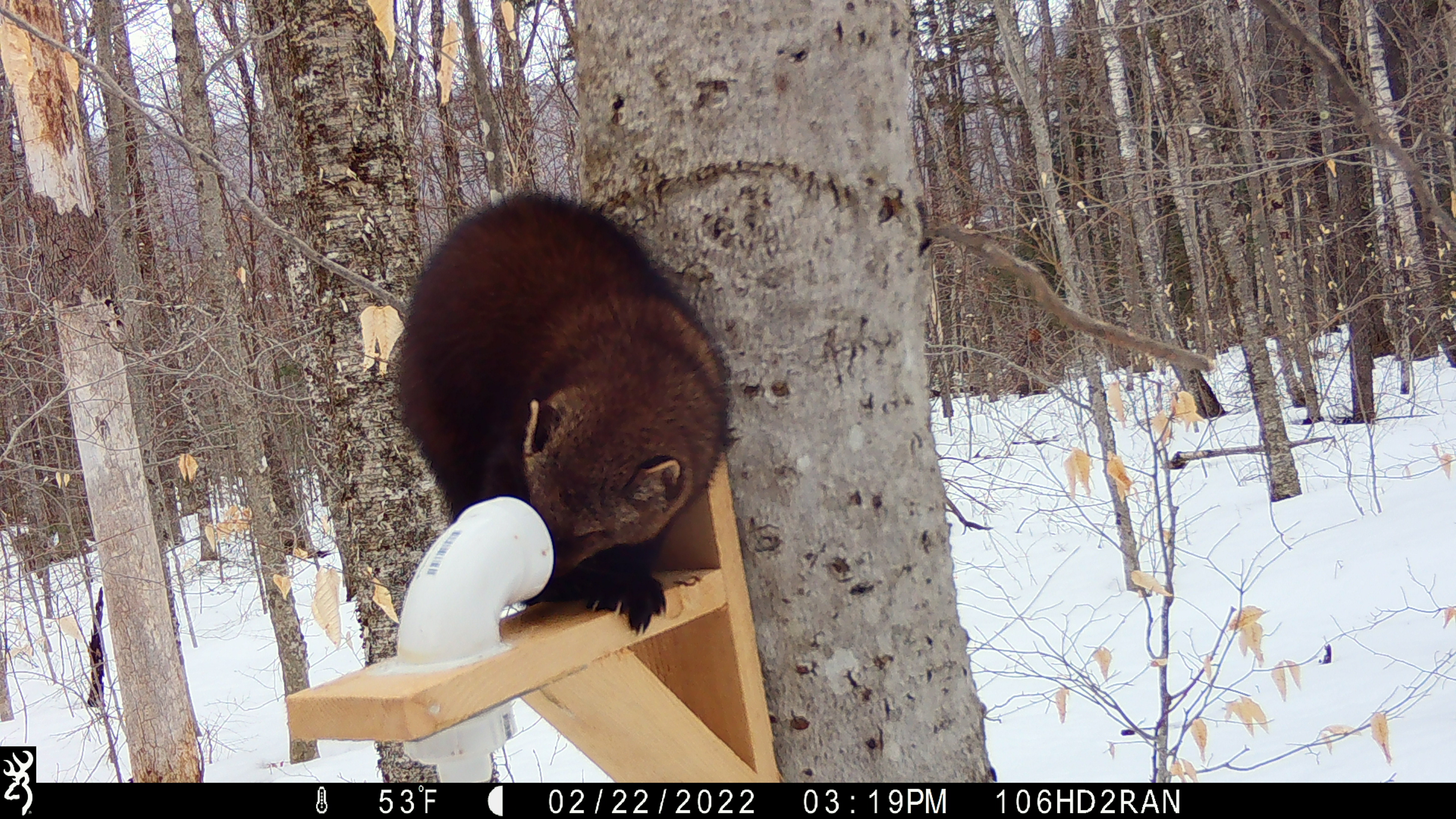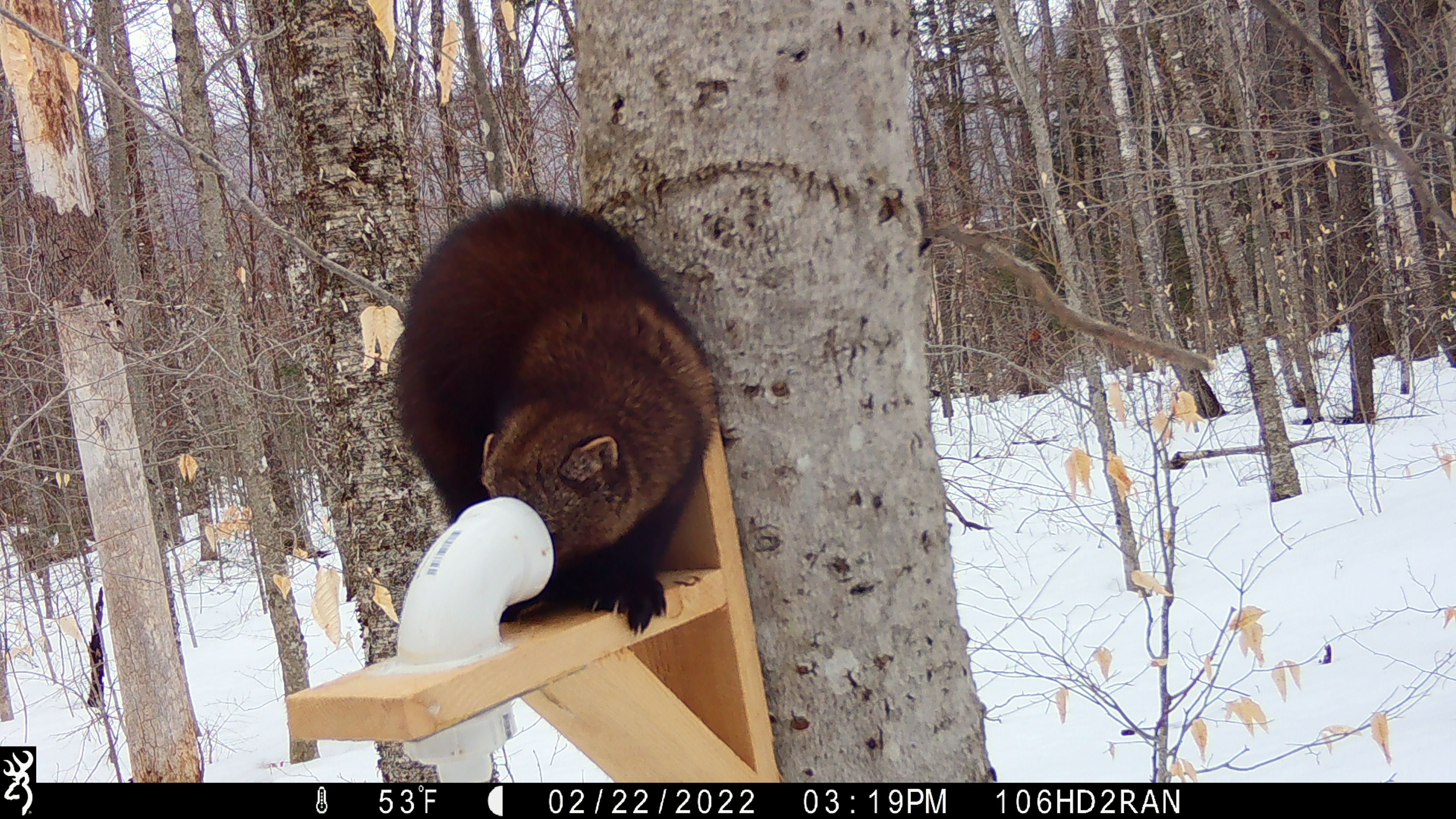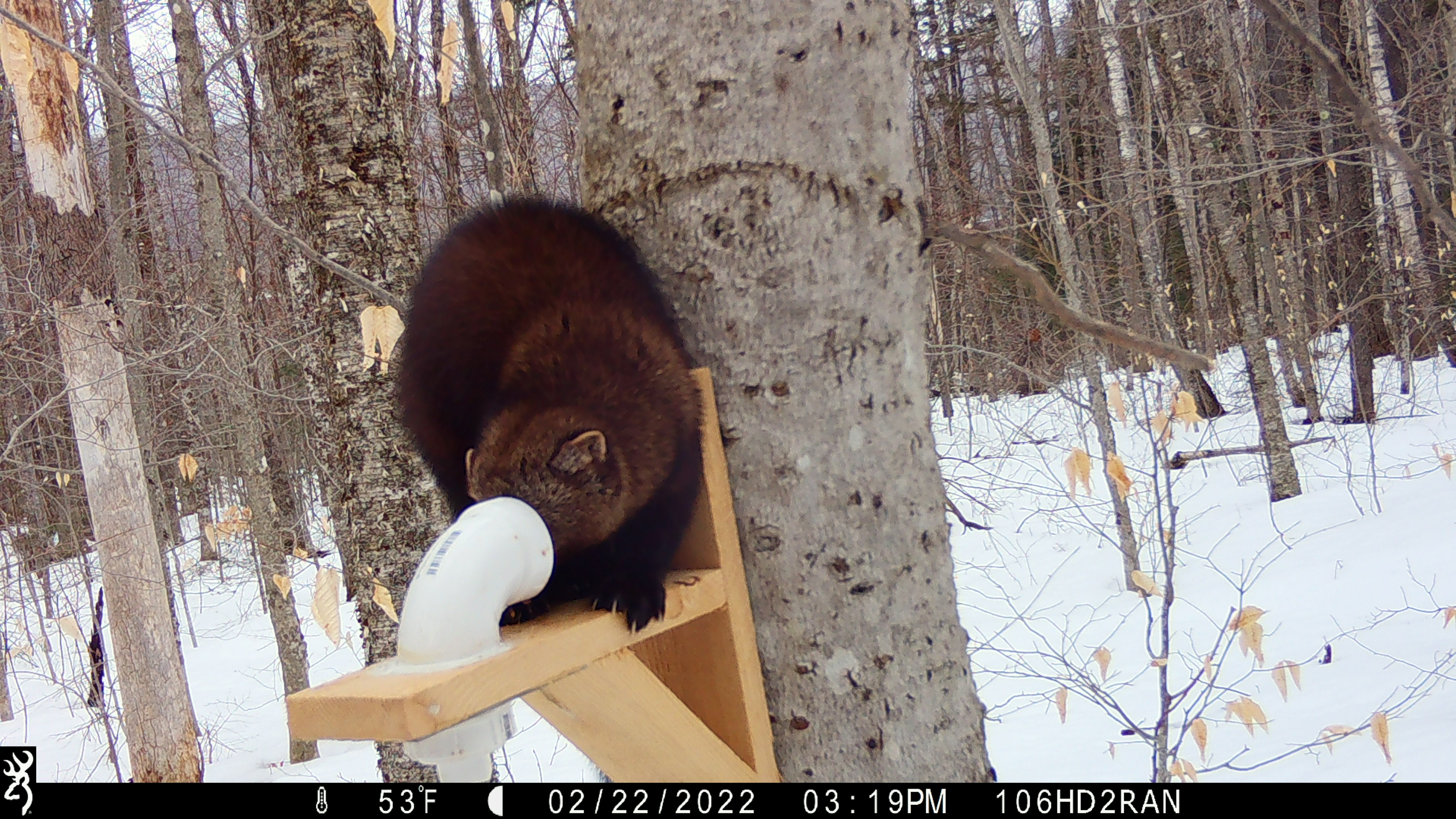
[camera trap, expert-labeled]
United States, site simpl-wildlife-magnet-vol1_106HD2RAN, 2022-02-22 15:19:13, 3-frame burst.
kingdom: Animalia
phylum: Chordata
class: Mammalia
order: Carnivora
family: Mustelidae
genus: Pekania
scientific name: Pekania pennanti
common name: fisher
Fisher (Pekania pennanti).